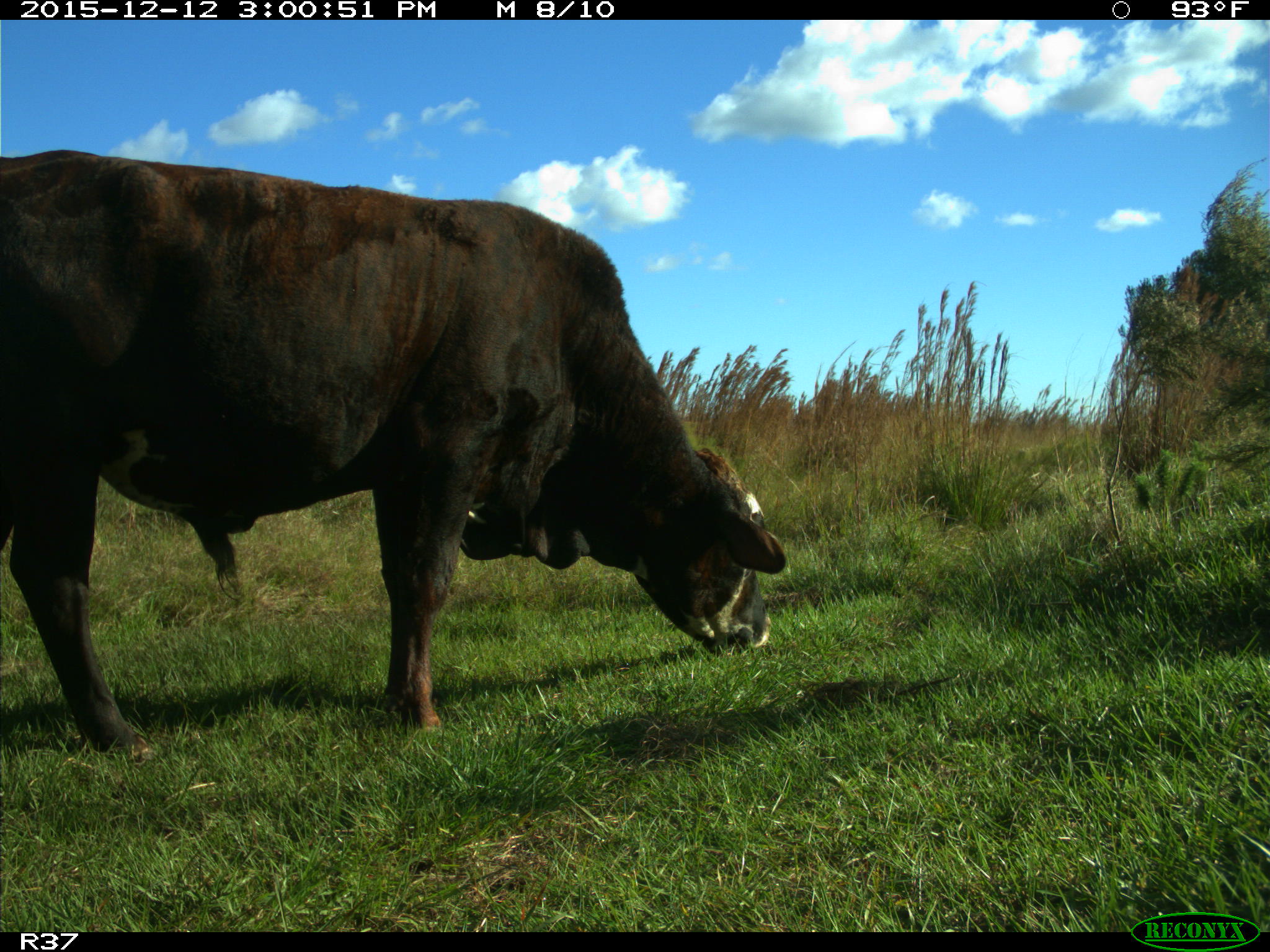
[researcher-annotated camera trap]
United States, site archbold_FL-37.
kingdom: Animalia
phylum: Chordata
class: Mammalia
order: Artiodactyla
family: Bovidae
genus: Bos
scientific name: Bos taurus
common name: domestic cow